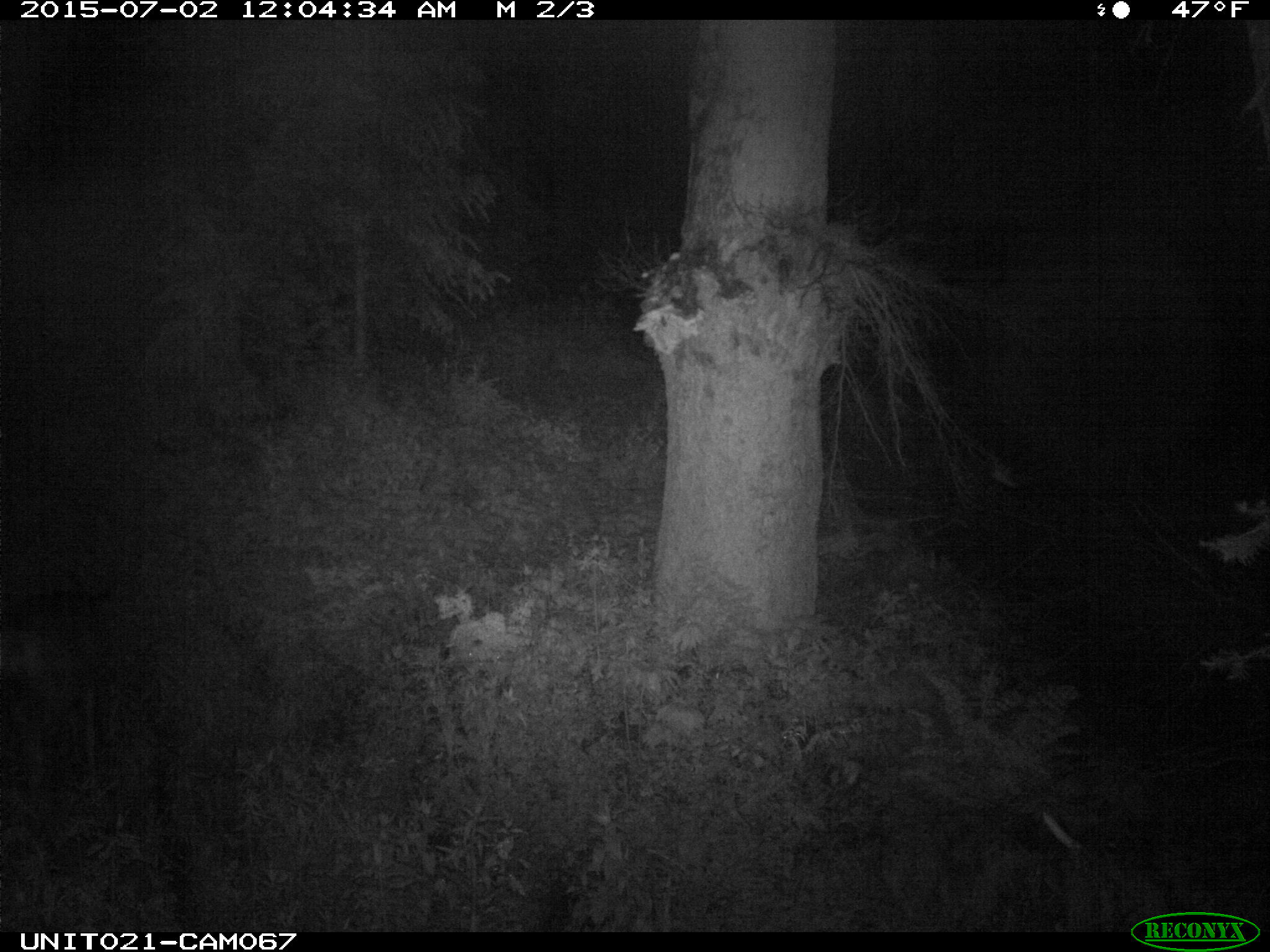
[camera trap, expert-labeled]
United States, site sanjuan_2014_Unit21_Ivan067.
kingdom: Animalia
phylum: Chordata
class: Mammalia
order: Artiodactyla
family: Cervidae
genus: Odocoileus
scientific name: Odocoileus hemionus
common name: mule deer